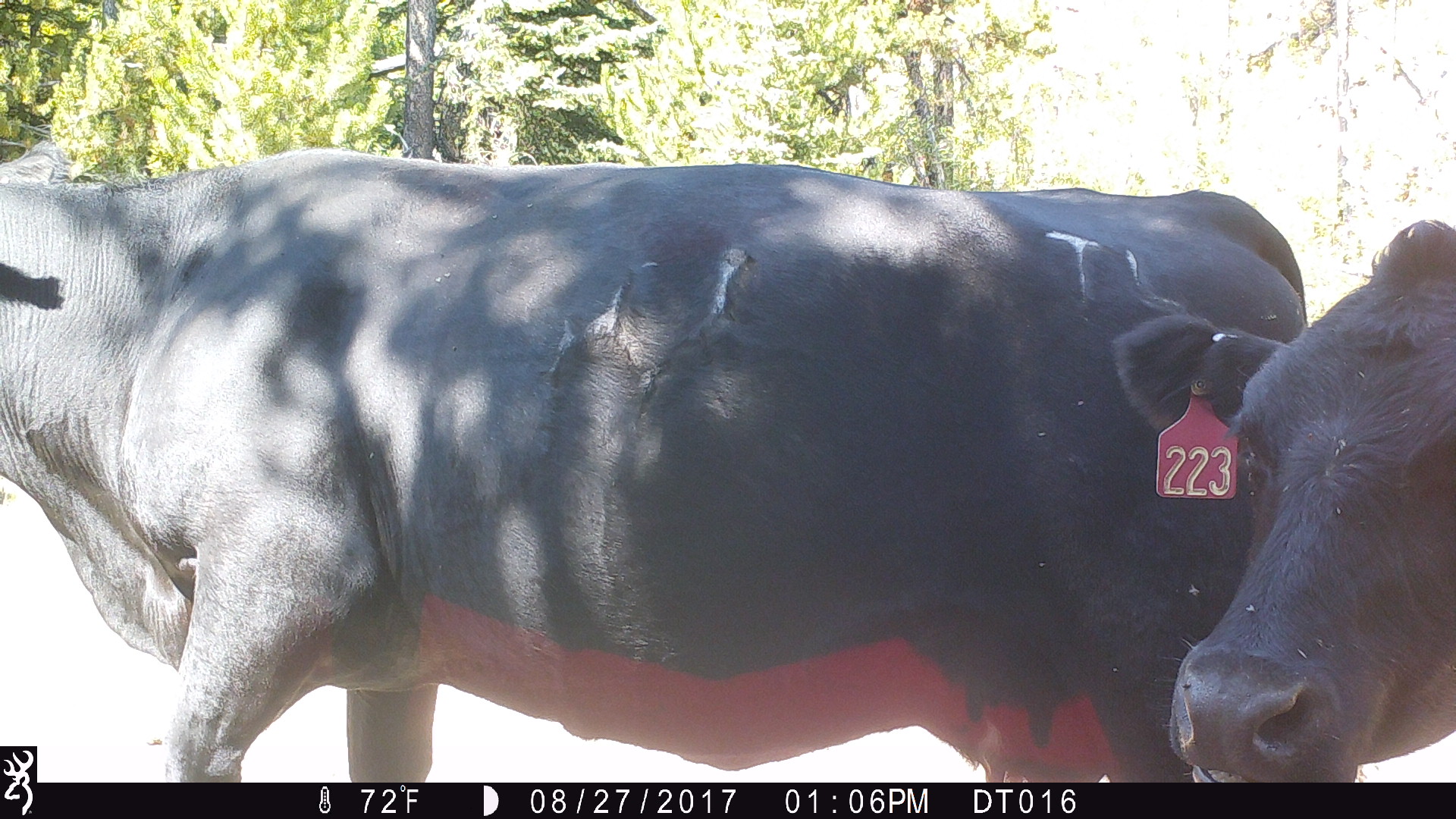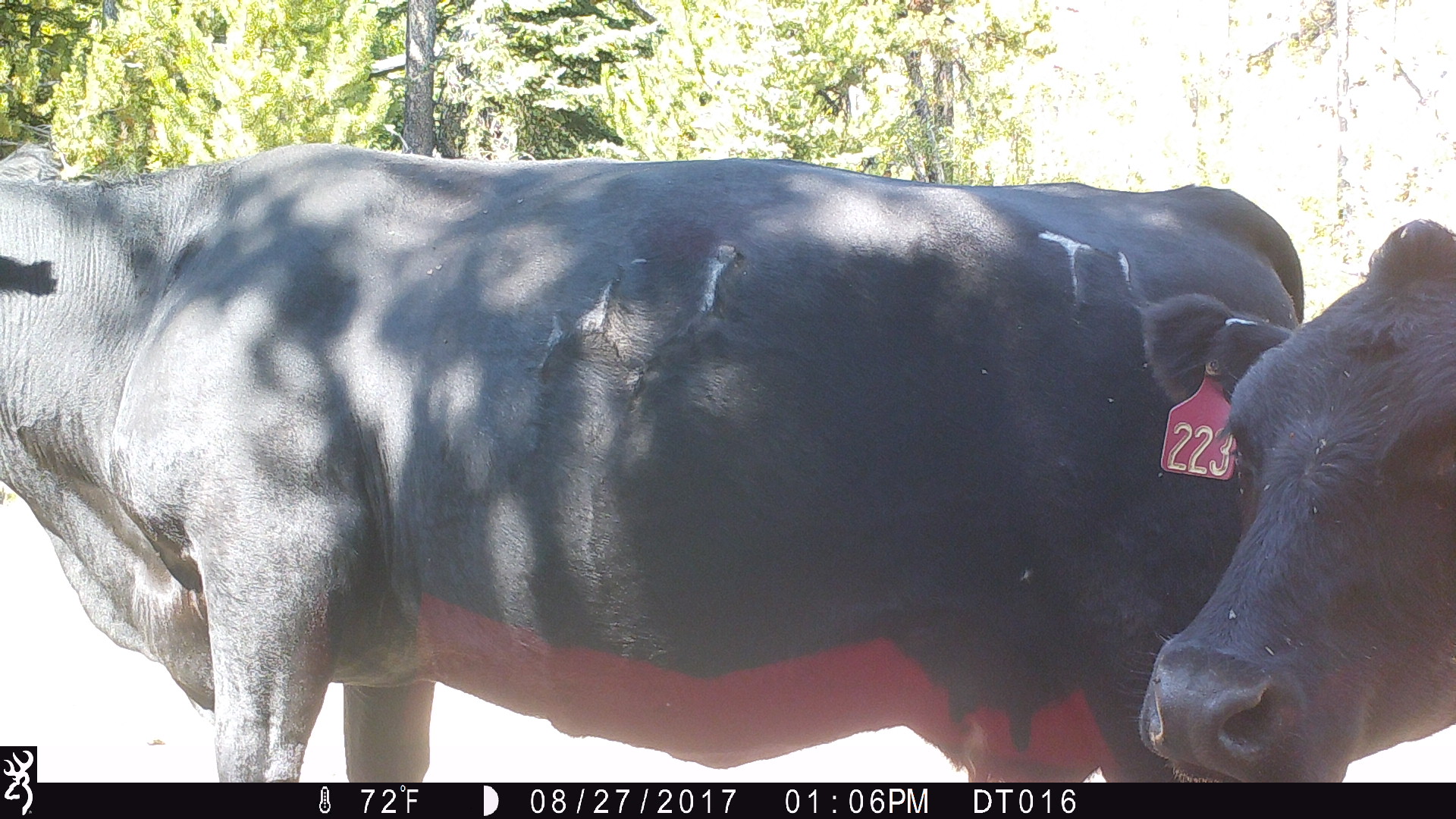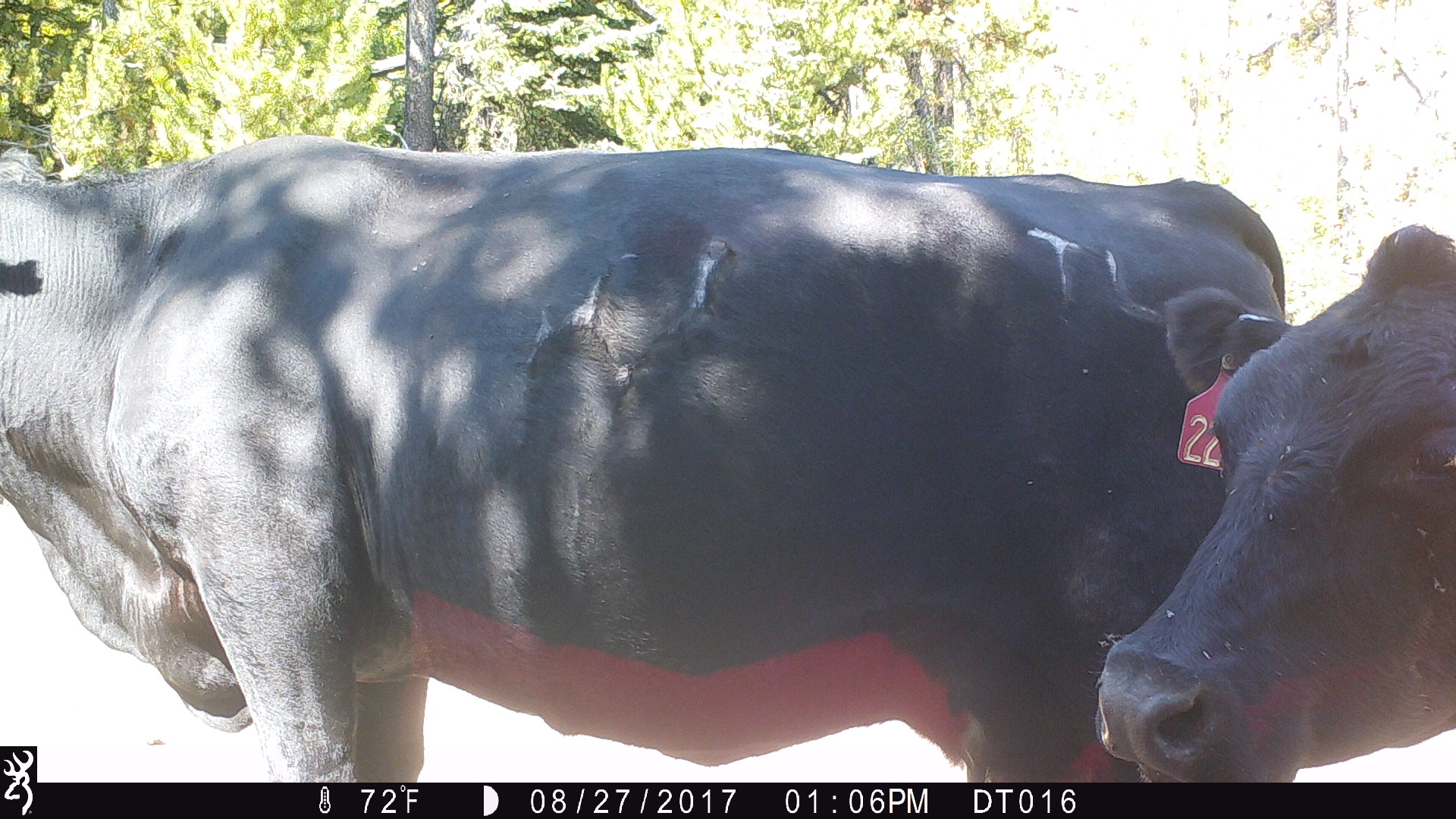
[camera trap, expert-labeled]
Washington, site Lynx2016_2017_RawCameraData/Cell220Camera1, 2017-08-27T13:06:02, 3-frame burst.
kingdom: Animalia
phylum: Chordata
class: Mammalia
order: Artiodactyla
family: Bovidae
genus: Bos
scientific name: Bos taurus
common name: domestic cattle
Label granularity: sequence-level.